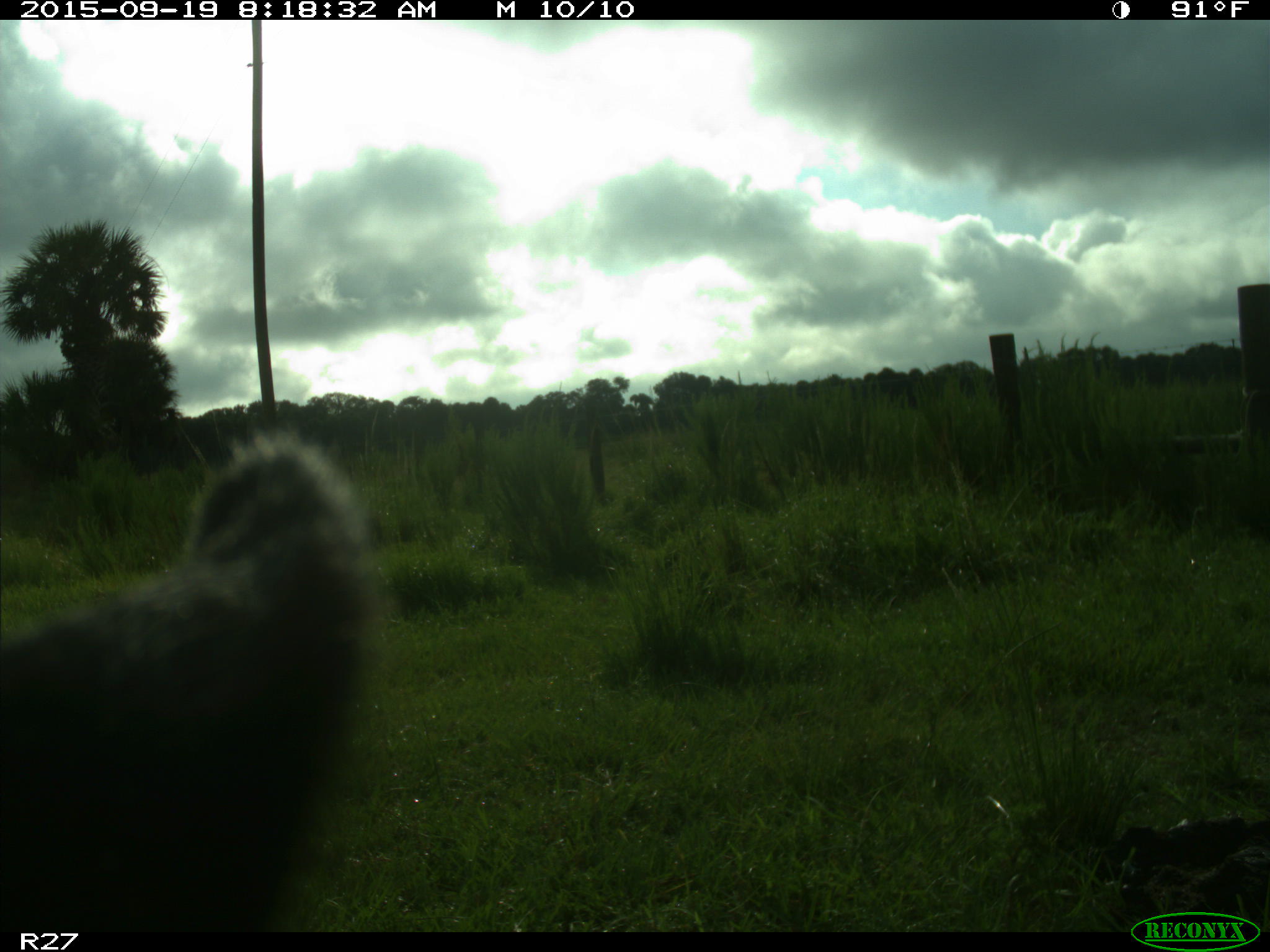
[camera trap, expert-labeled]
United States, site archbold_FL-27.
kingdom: Animalia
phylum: Chordata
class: Mammalia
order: Artiodactyla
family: Bovidae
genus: Bos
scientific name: Bos taurus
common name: domestic cow